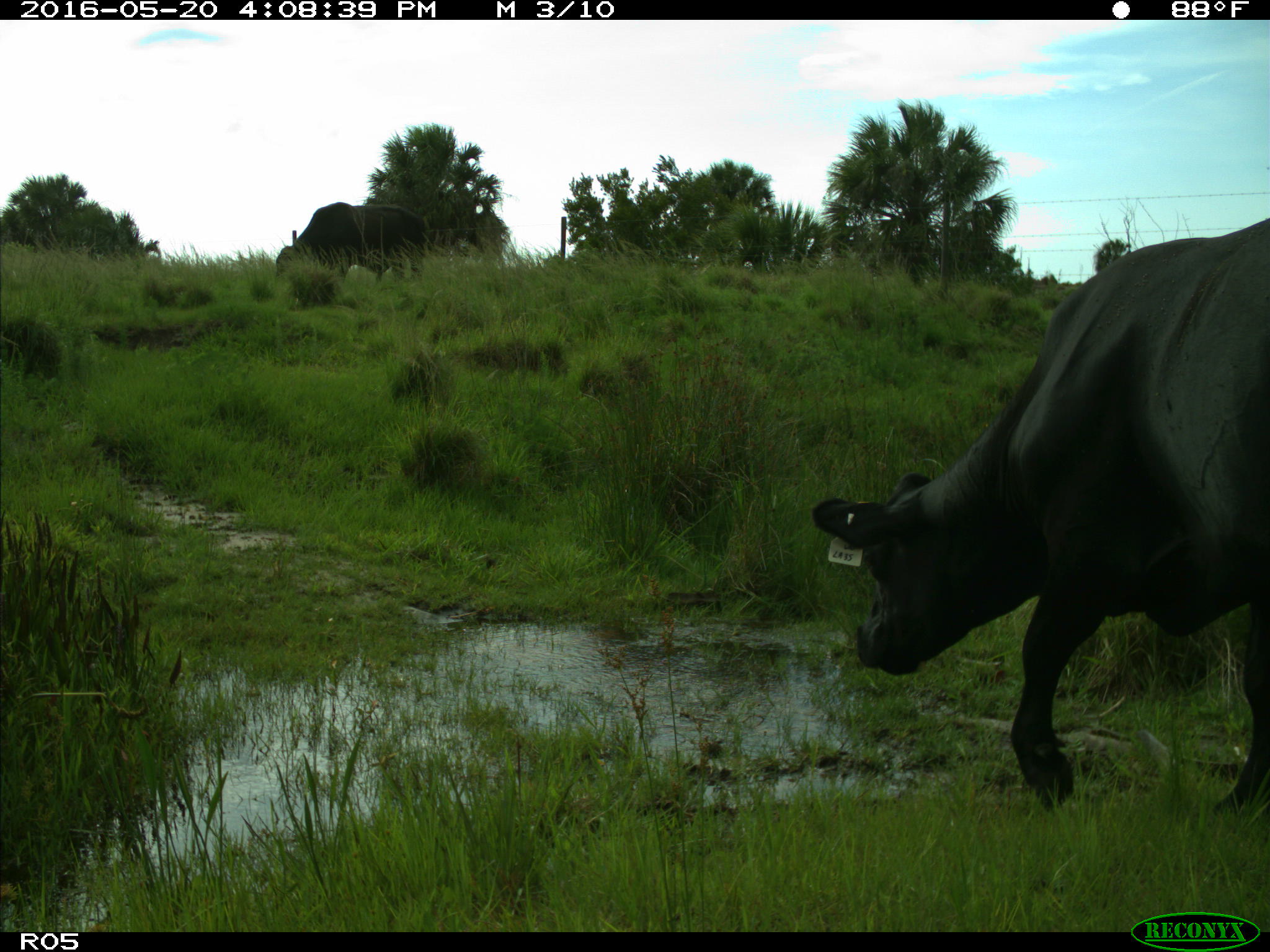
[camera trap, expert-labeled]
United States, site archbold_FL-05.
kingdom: Animalia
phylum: Chordata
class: Mammalia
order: Artiodactyla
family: Bovidae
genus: Bos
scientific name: Bos taurus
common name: domestic cow